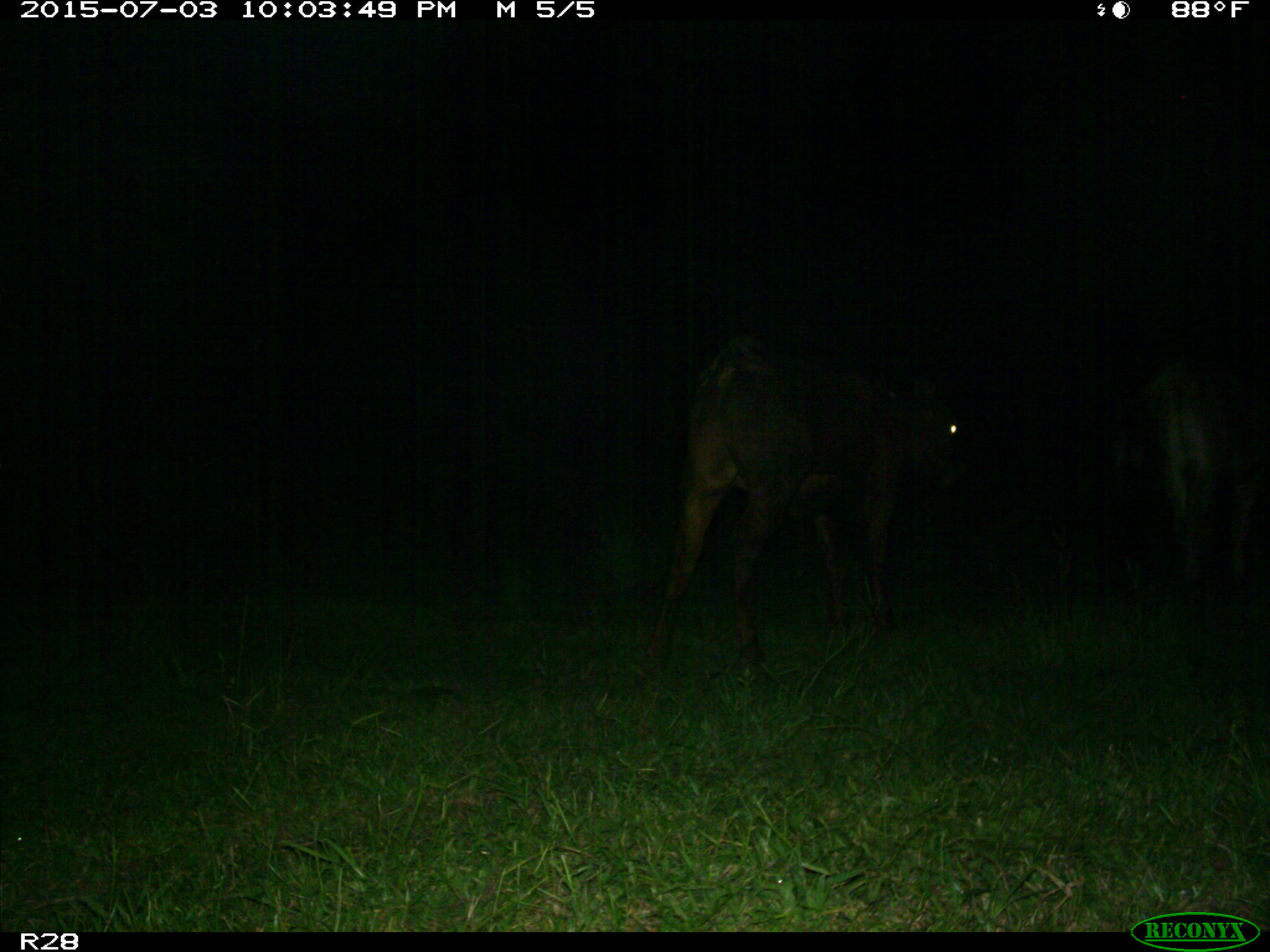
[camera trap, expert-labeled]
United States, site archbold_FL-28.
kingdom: Animalia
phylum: Chordata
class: Mammalia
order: Artiodactyla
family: Bovidae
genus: Bos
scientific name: Bos taurus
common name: domestic cow